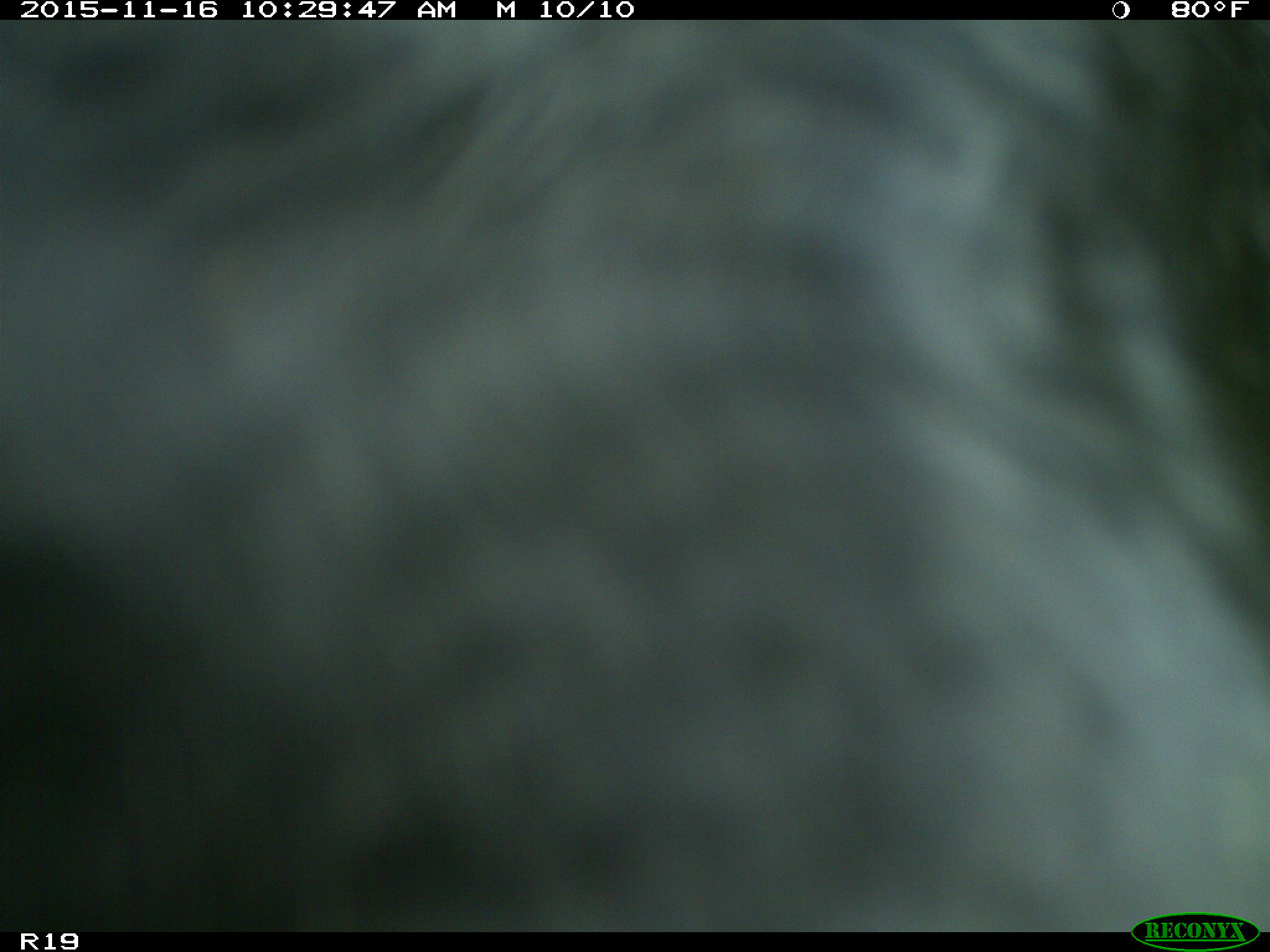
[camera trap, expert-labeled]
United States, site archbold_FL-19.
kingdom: Animalia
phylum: Chordata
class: Mammalia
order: Artiodactyla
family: Bovidae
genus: Bos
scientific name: Bos taurus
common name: domestic cow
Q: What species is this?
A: Bos taurus (domestic cow).